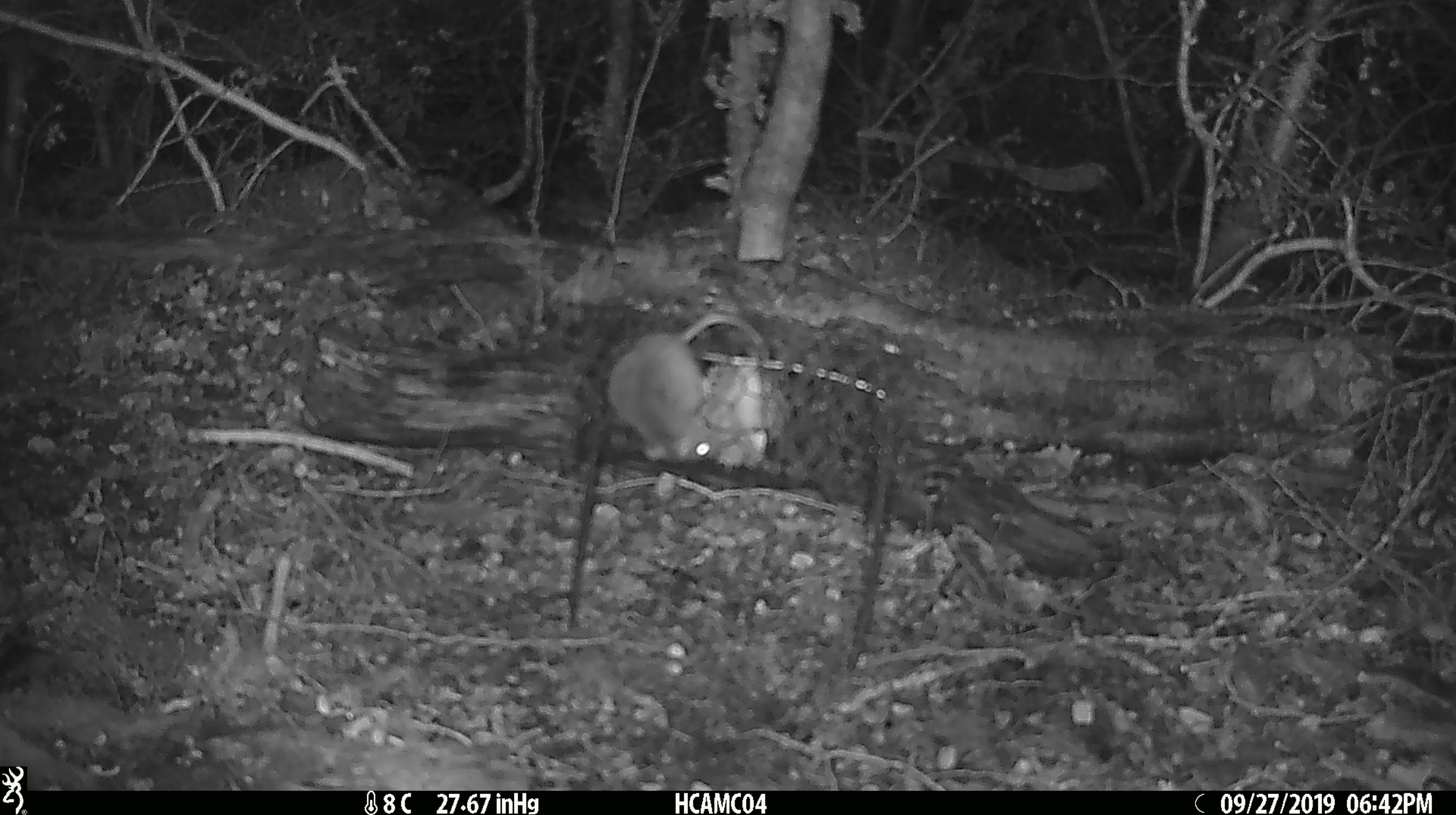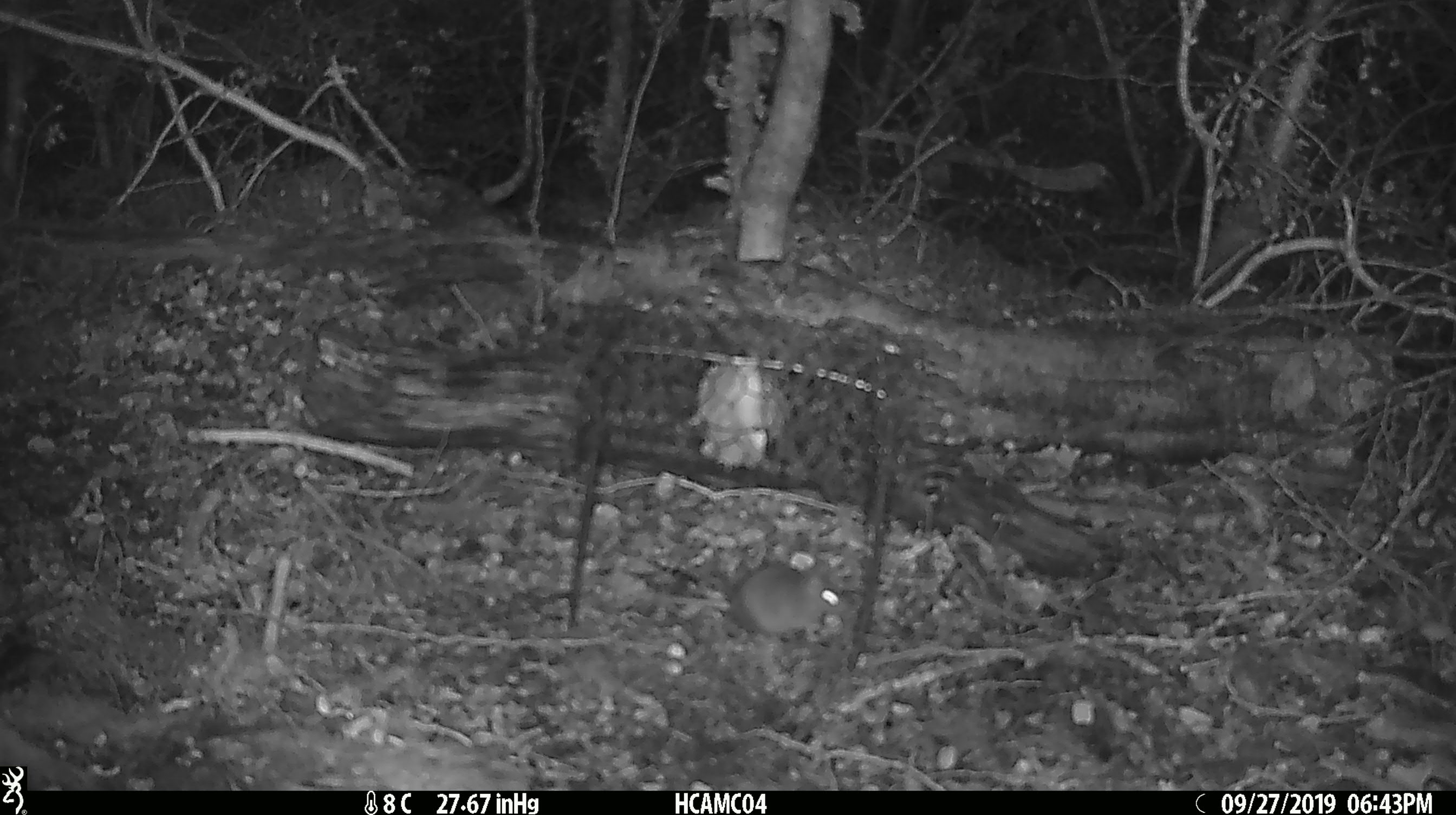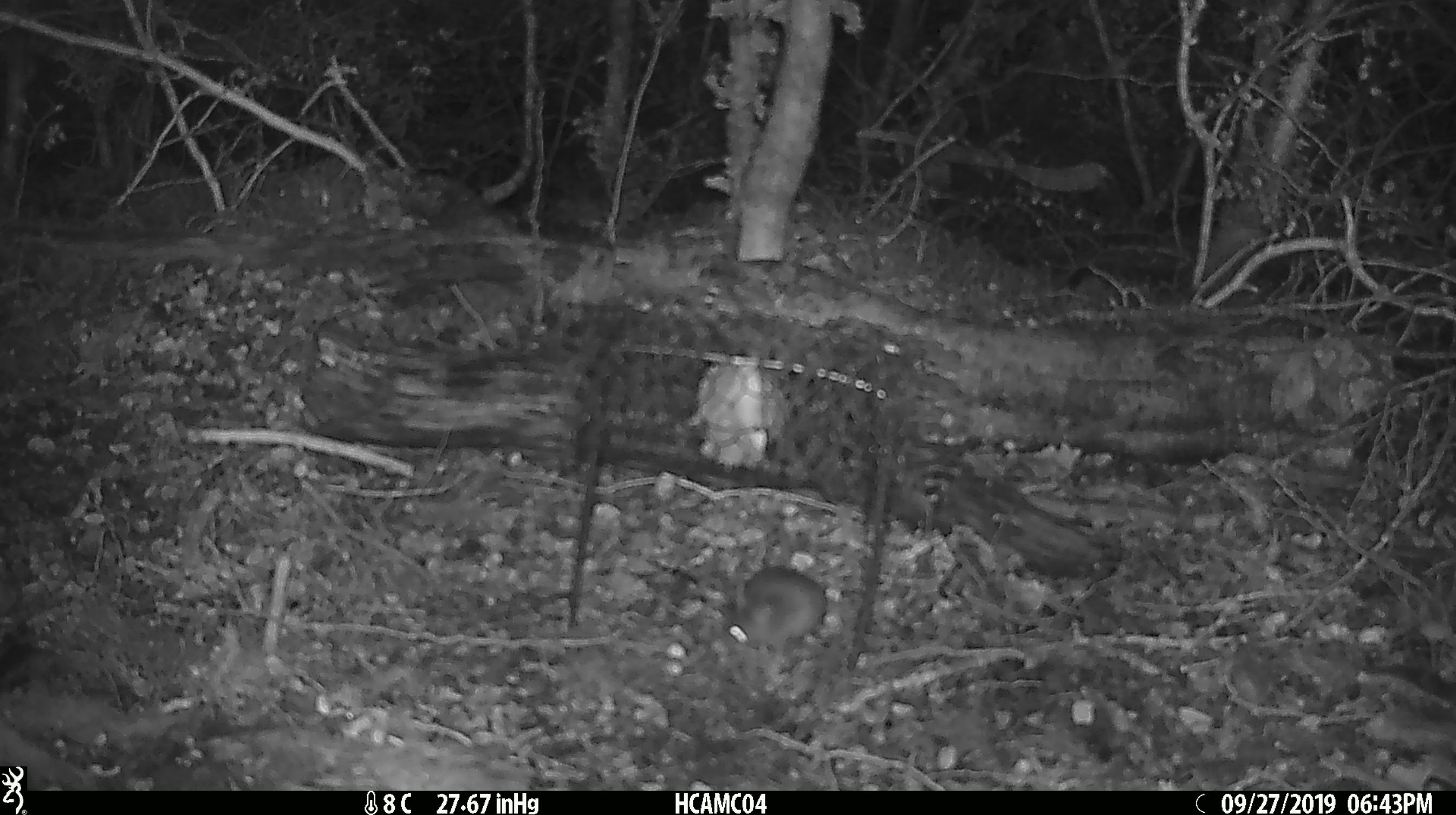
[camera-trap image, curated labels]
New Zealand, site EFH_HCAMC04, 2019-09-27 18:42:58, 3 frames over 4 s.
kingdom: Animalia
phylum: Chordata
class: Mammalia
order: Rodentia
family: Muridae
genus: Mus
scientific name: Mus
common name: mouse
Mouse (Mus).